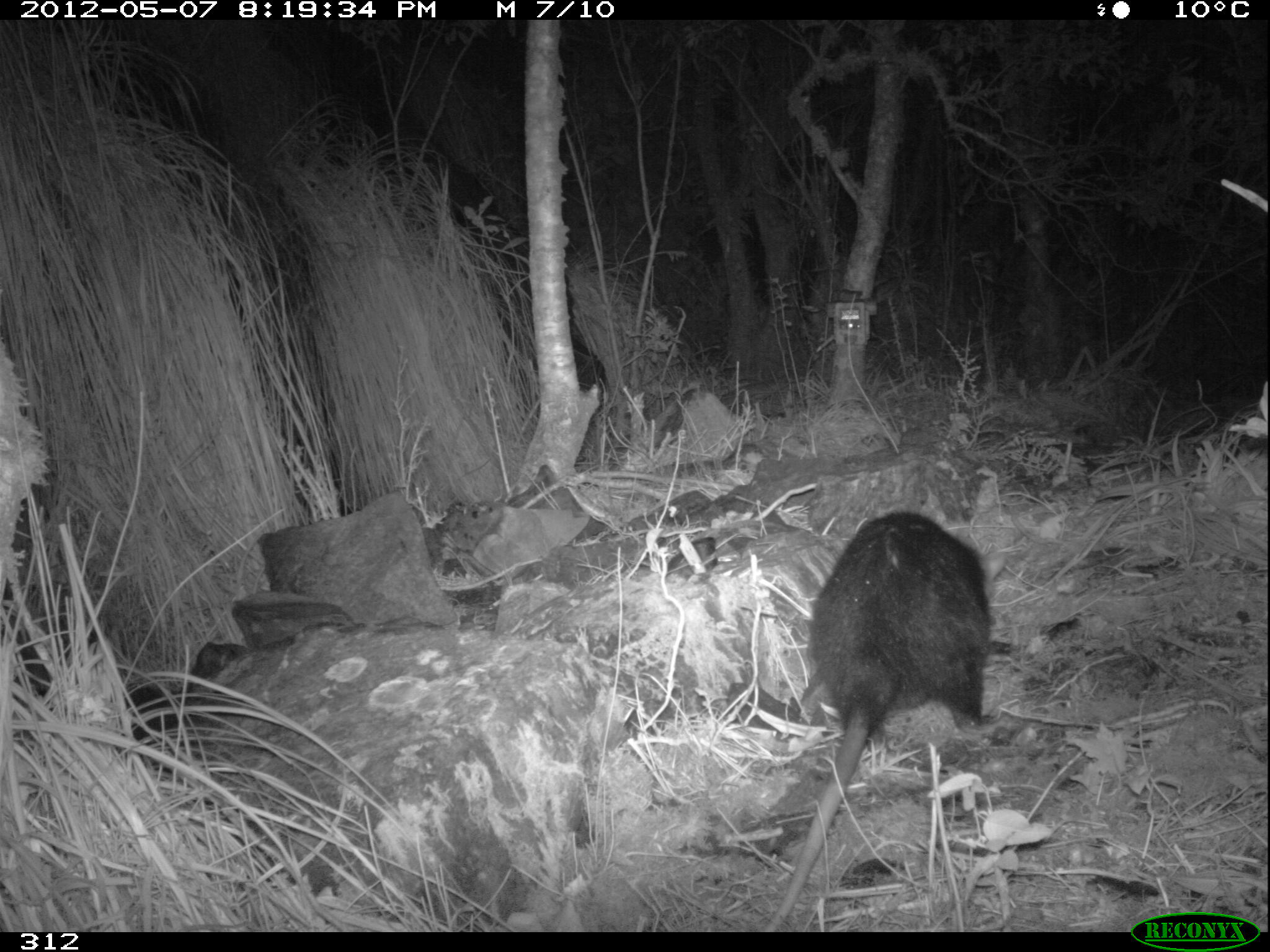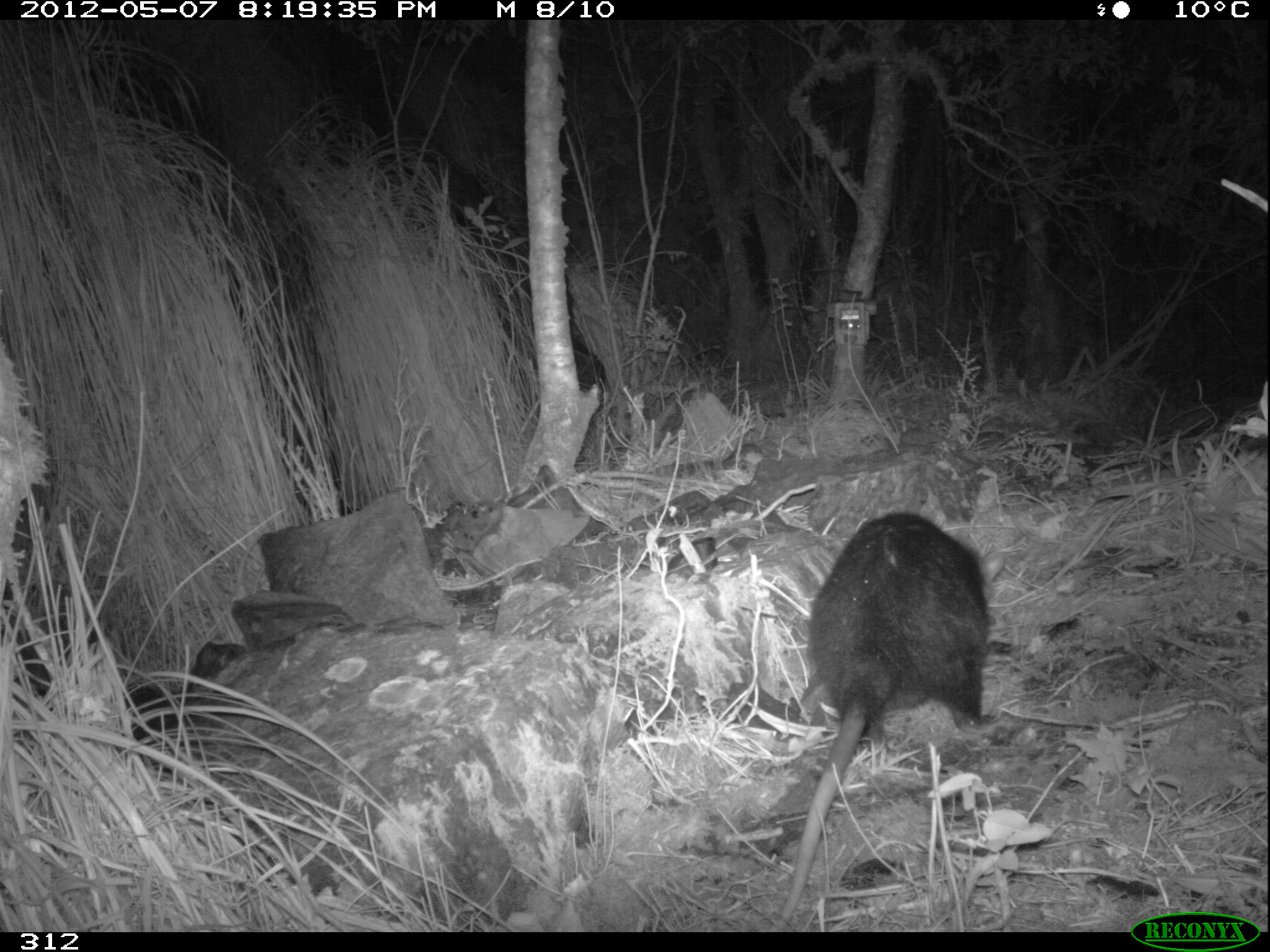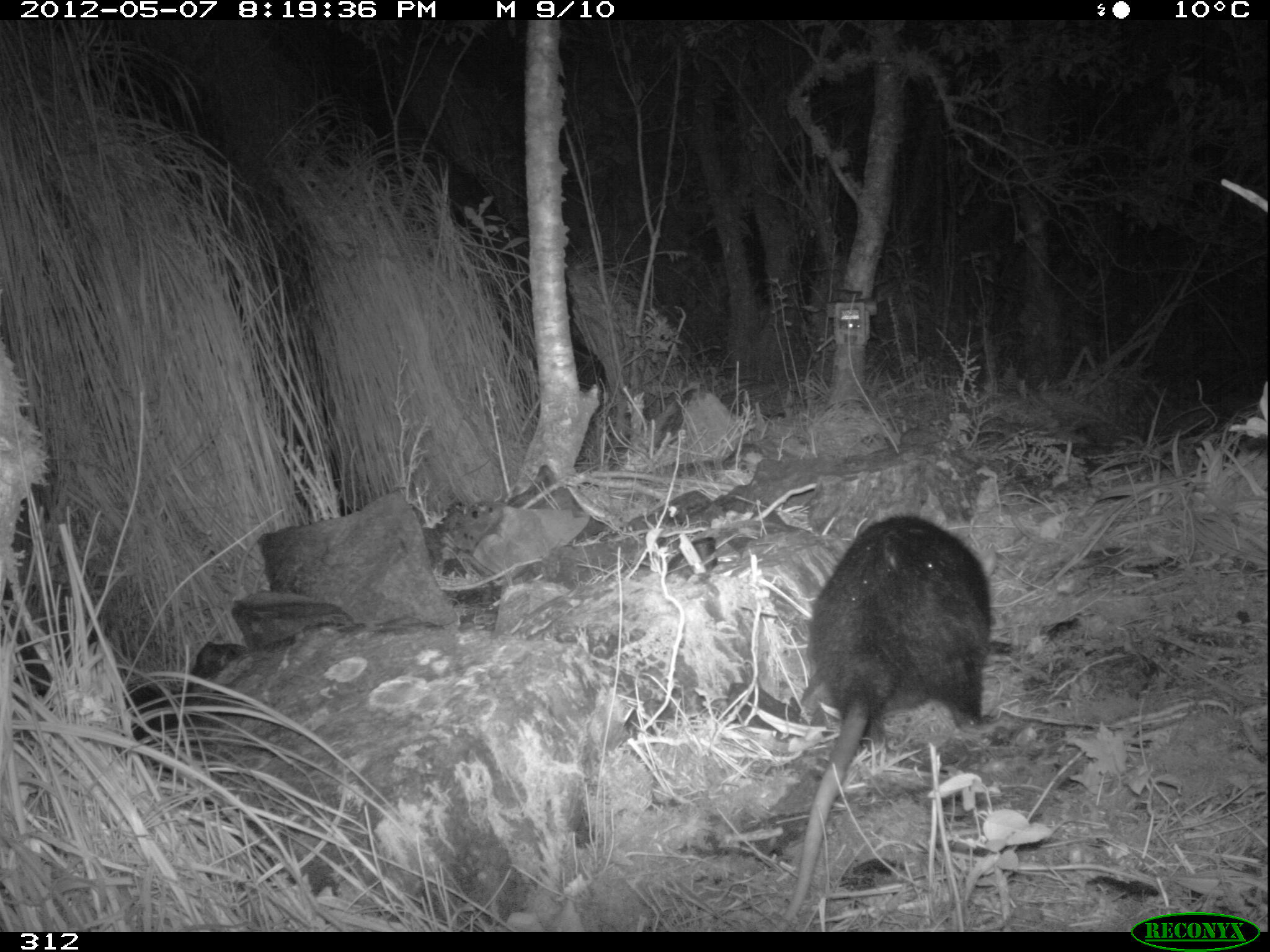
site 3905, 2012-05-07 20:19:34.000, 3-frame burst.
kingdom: Animalia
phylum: Chordata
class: Mammalia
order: Didelphimorphia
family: Didelphidae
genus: Didelphis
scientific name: Didelphis pernigra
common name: andean white-eared opossum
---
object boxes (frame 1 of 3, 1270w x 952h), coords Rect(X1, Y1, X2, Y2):
didelphis pernigra: Rect(763, 513, 1004, 932)